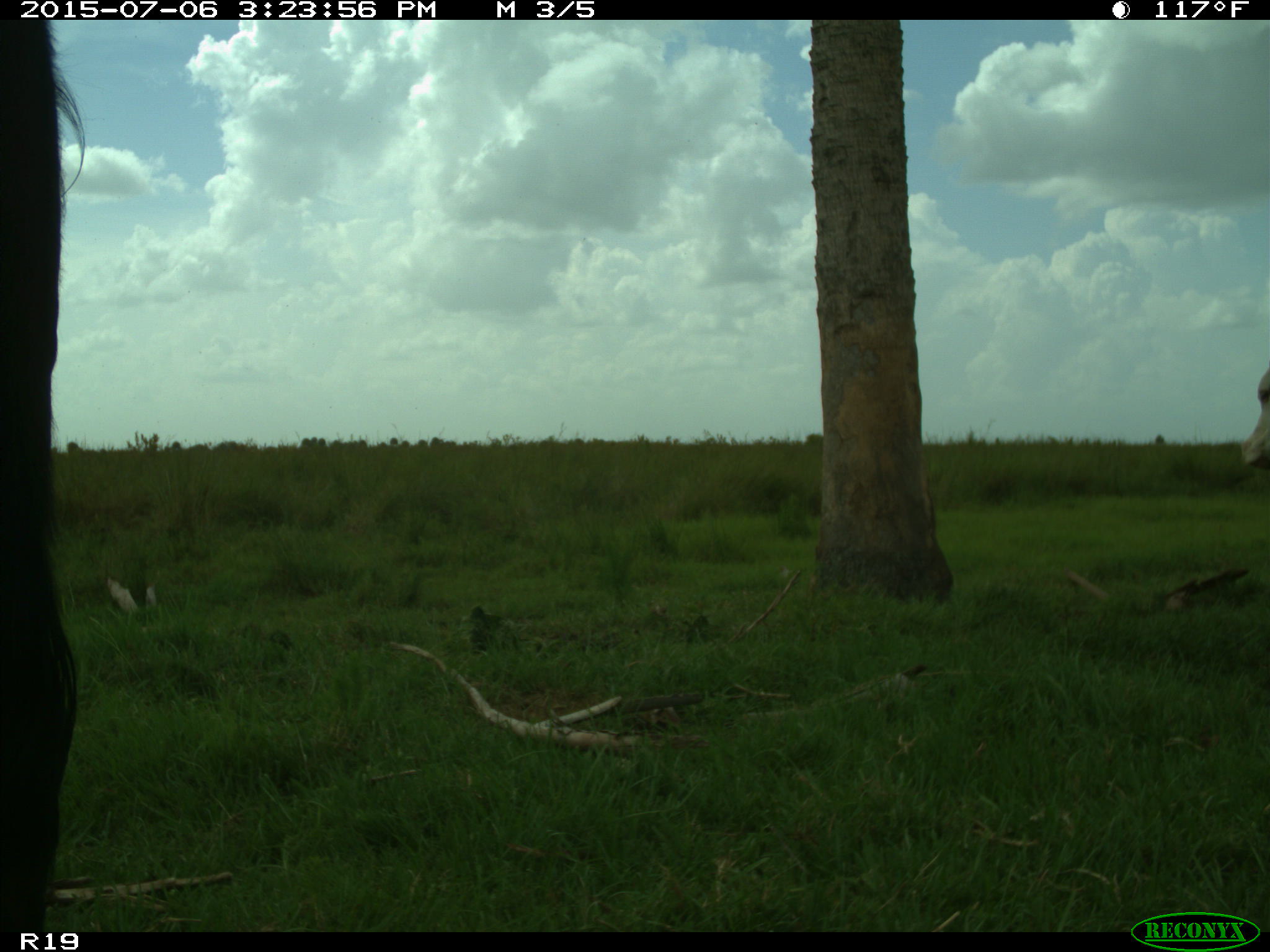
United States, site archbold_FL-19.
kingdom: Animalia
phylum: Chordata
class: Mammalia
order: Artiodactyla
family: Bovidae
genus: Bos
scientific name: Bos taurus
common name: domestic cow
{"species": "Bos taurus (domestic cow)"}